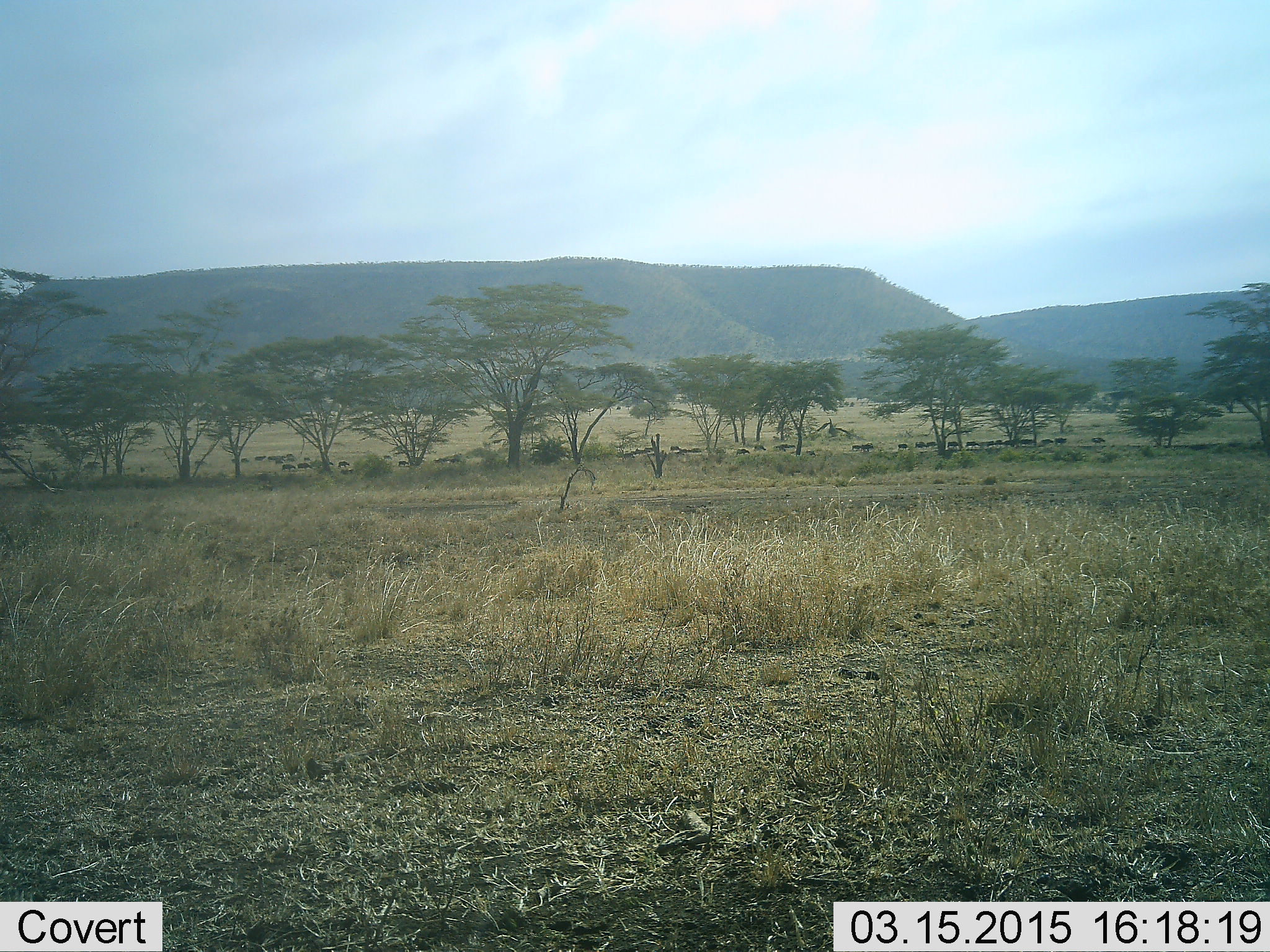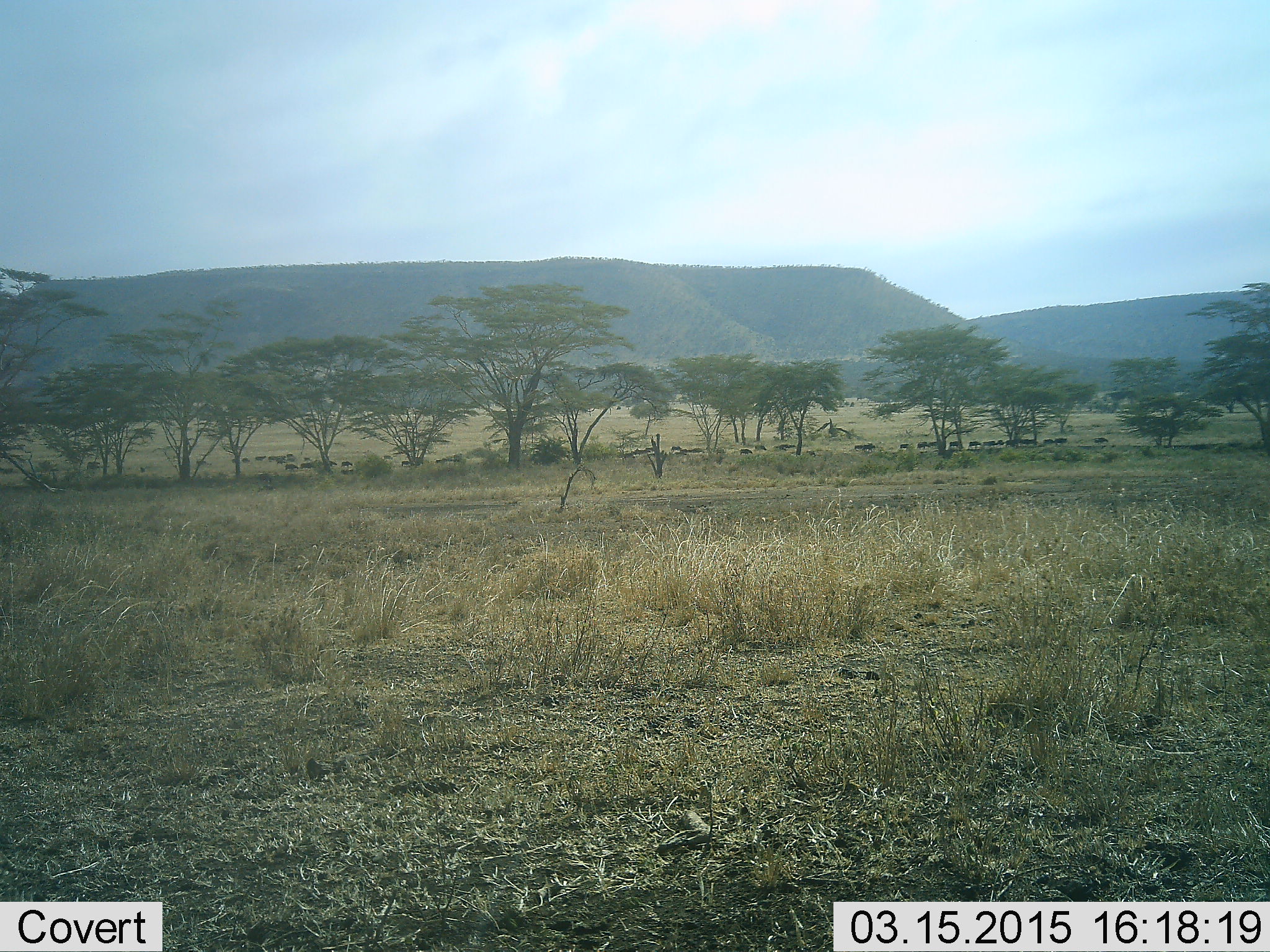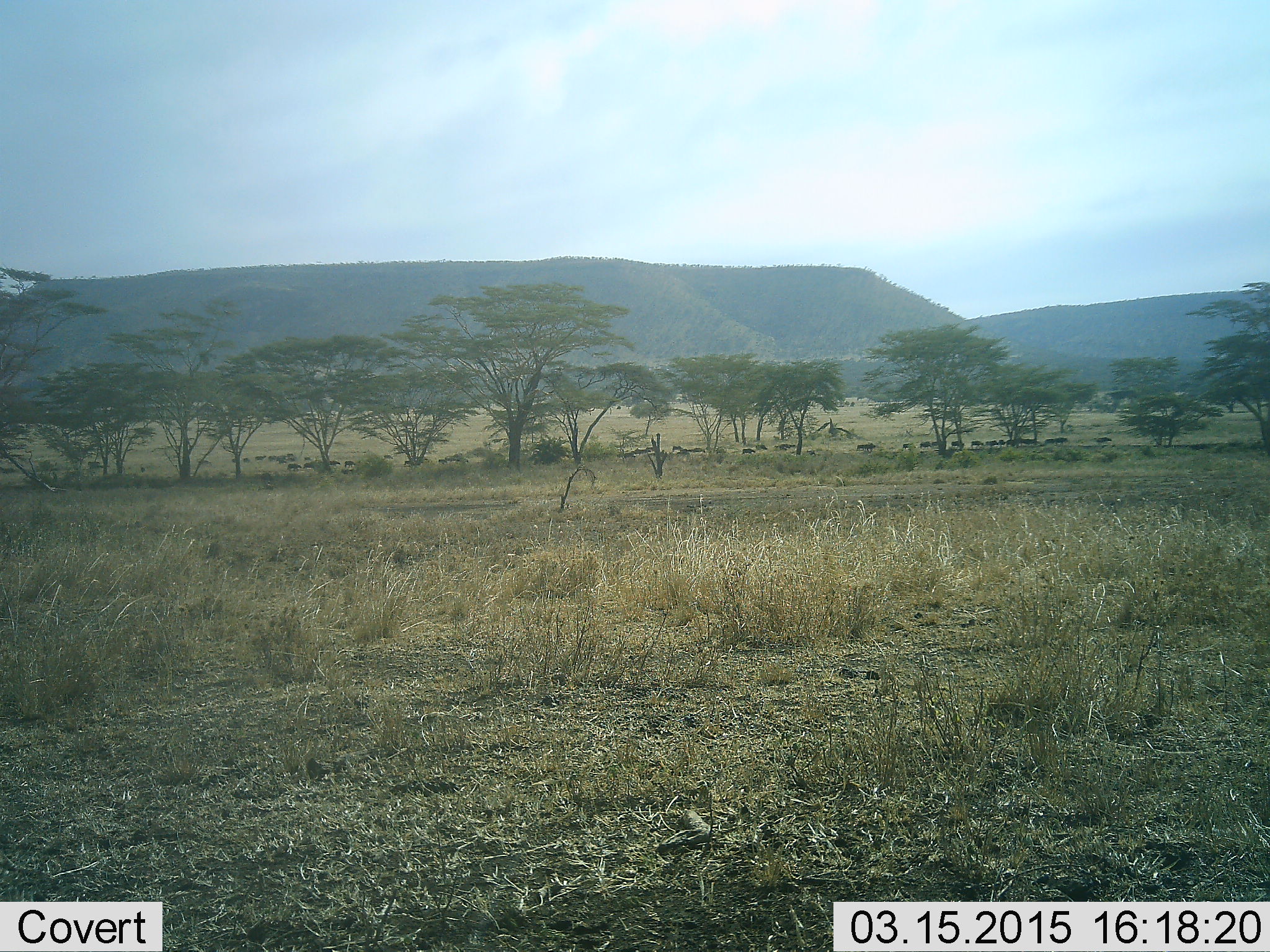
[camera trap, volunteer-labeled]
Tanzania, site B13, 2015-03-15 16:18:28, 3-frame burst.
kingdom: Animalia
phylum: Chordata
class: Mammalia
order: Artiodactyla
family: Bovidae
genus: Connochaetes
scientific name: Connochaetes taurinus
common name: blue wildebeest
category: wildebeest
Wildebeest (blue wildebeest) (Connochaetes taurinus), count 11-50. Behavior (volunteer vote fractions): standing 30%, resting 0%, moving 80%, interacting 0%. Young present (vote fraction): 0%. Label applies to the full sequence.